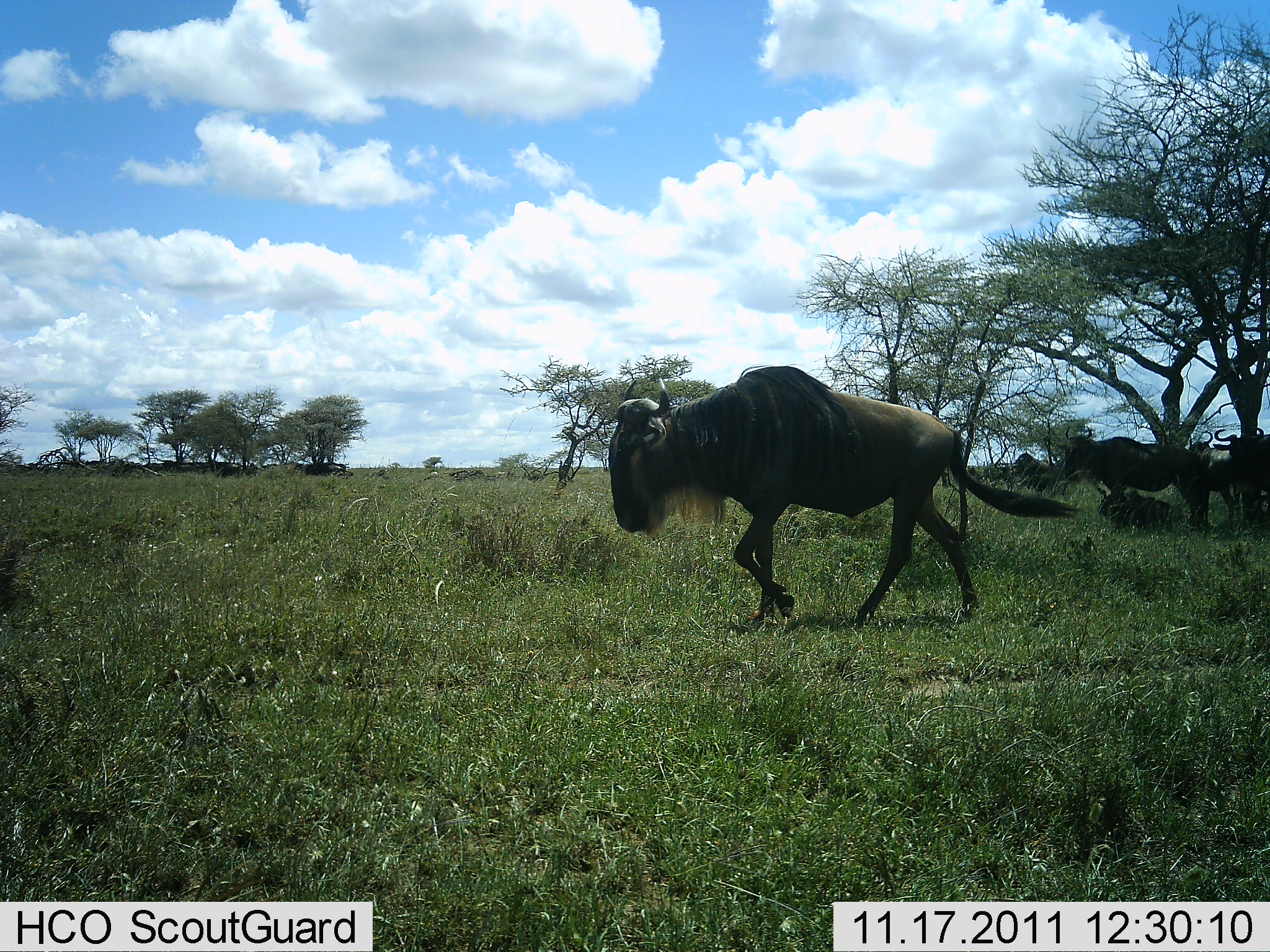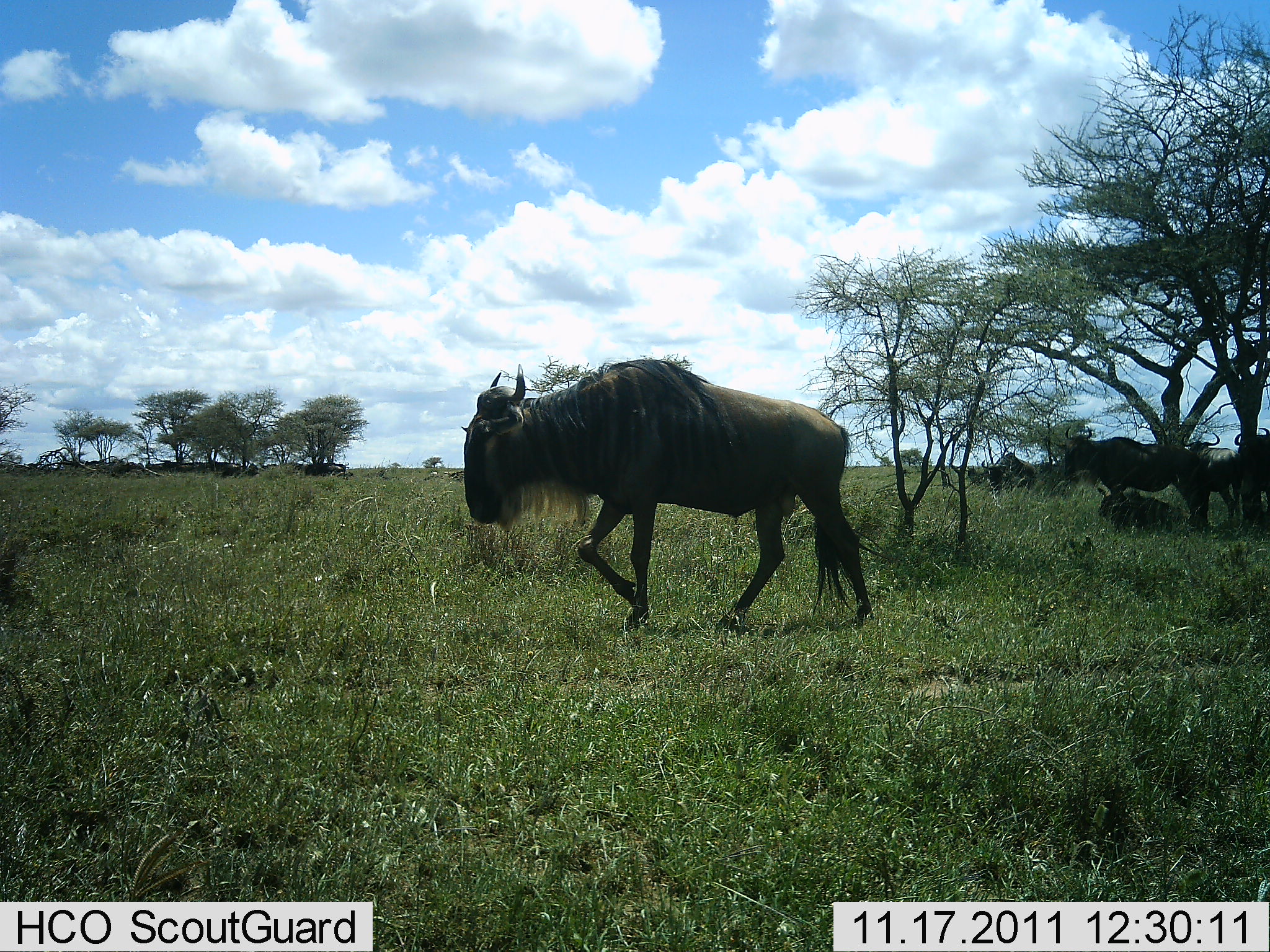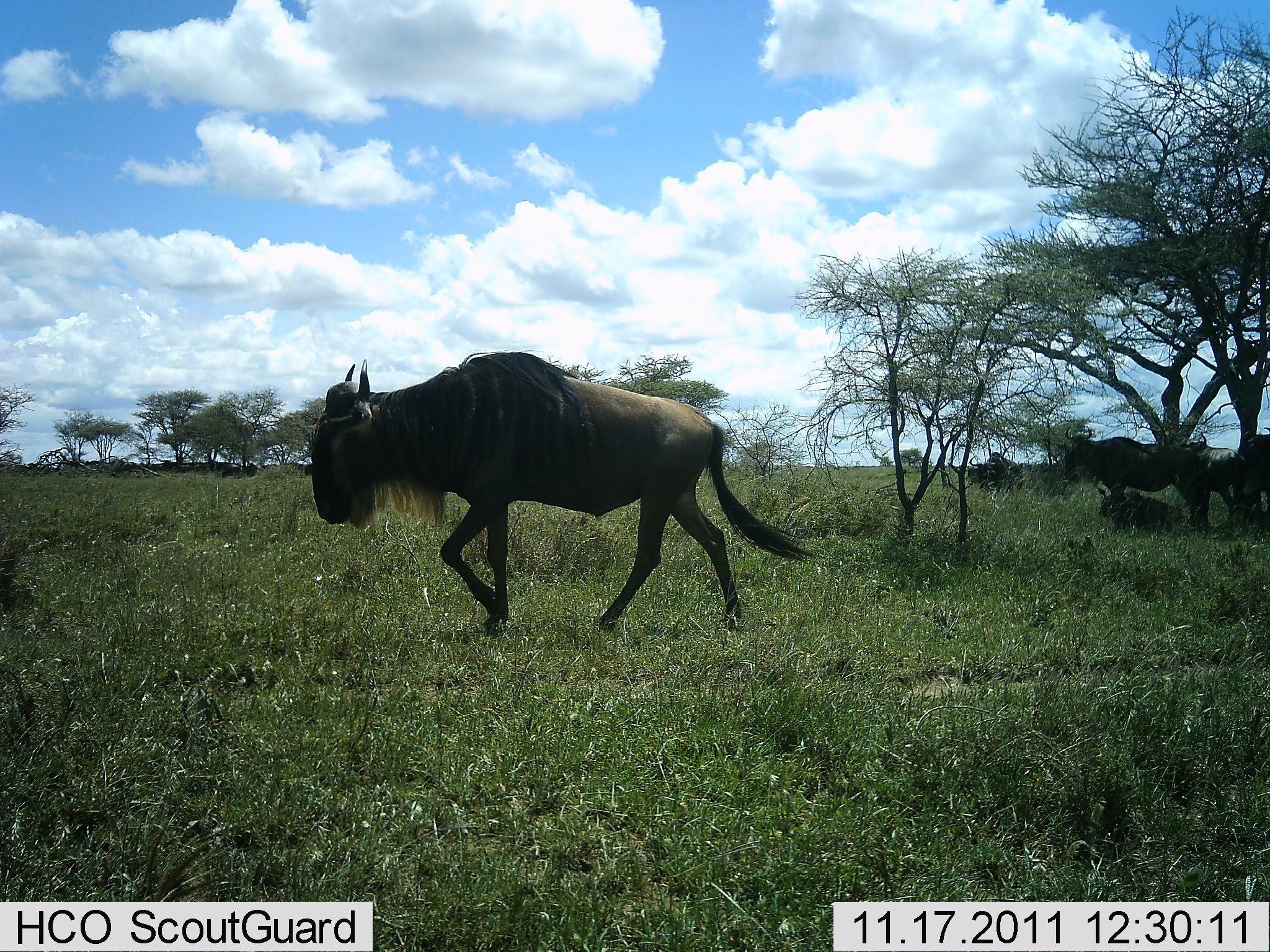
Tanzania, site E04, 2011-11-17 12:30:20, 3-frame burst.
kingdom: Animalia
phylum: Chordata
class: Mammalia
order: Artiodactyla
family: Bovidae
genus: Connochaetes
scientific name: Connochaetes taurinus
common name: blue wildebeest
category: wildebeest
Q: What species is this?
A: Wildebeest (blue wildebeest) (Connochaetes taurinus).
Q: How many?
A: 4.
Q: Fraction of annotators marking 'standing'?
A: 55%.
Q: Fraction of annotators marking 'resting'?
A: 36%.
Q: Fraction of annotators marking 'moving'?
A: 100%.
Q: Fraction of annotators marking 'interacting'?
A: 0%.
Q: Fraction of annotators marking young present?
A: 0%.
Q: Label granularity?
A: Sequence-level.